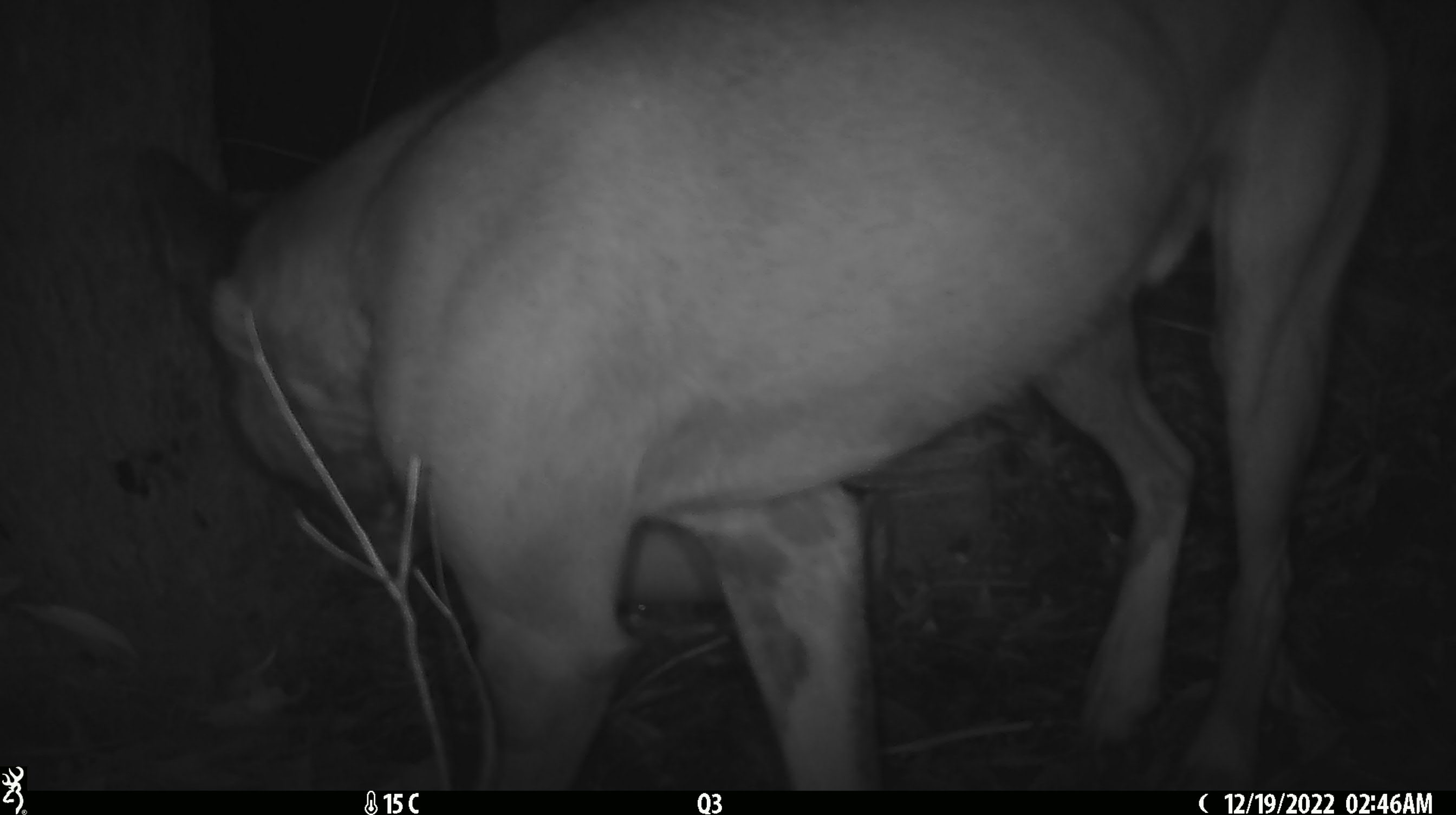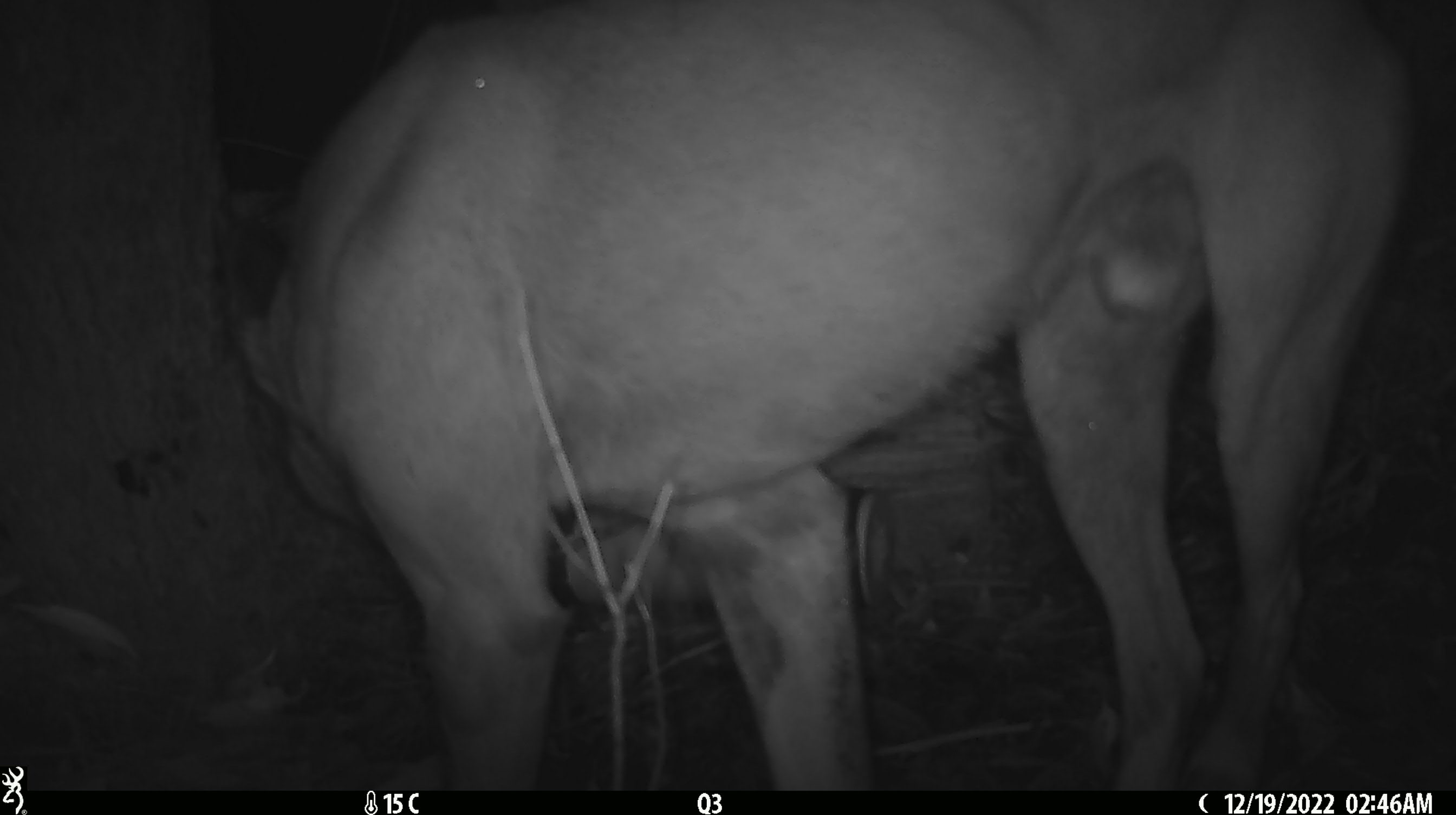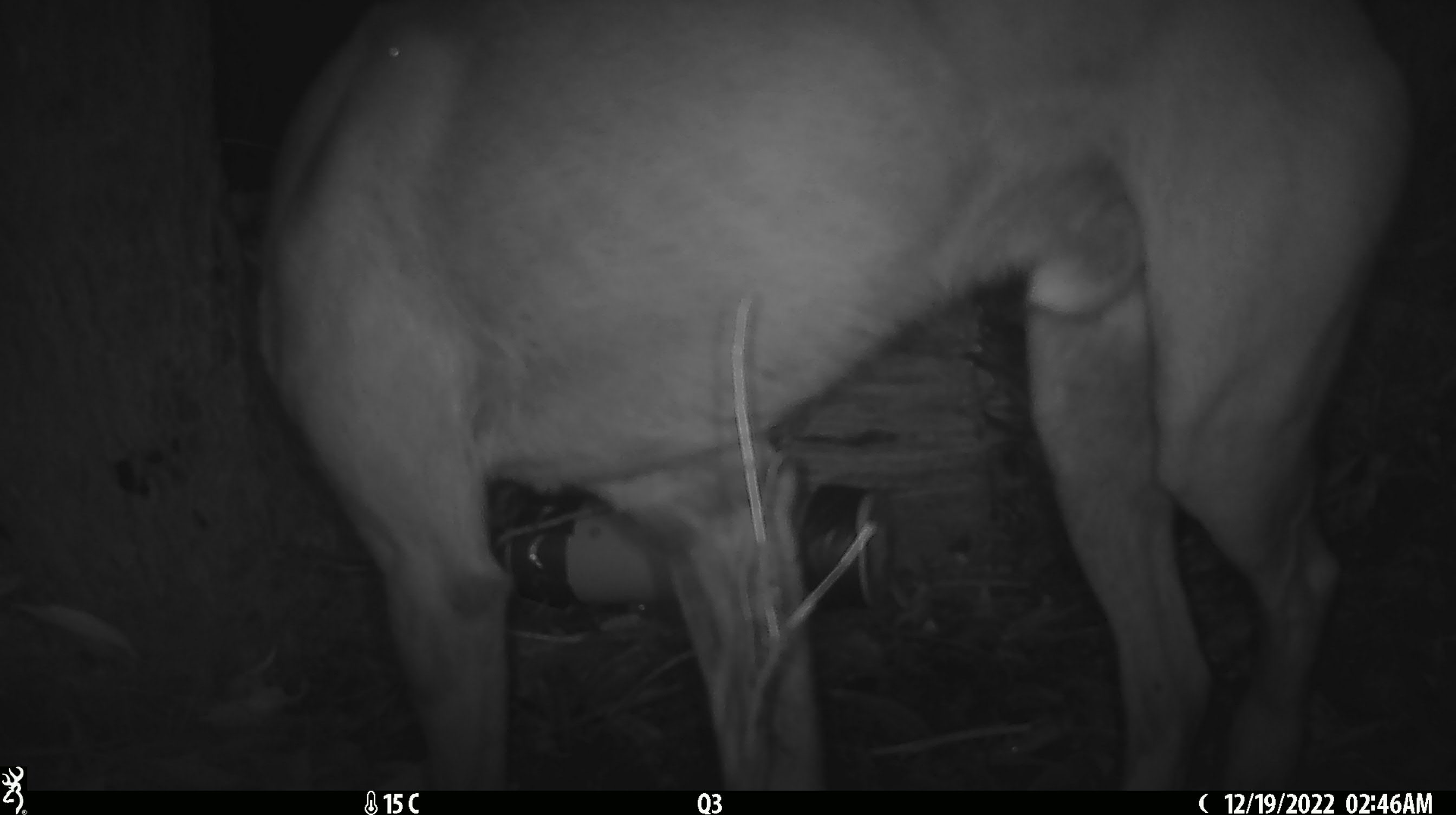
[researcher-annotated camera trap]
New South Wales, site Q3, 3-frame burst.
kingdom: Animalia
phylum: Chordata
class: Mammalia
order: Carnivora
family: Canidae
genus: Canis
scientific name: Canis familiaris dingo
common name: dingo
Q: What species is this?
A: Dingo (Canis familiaris dingo).